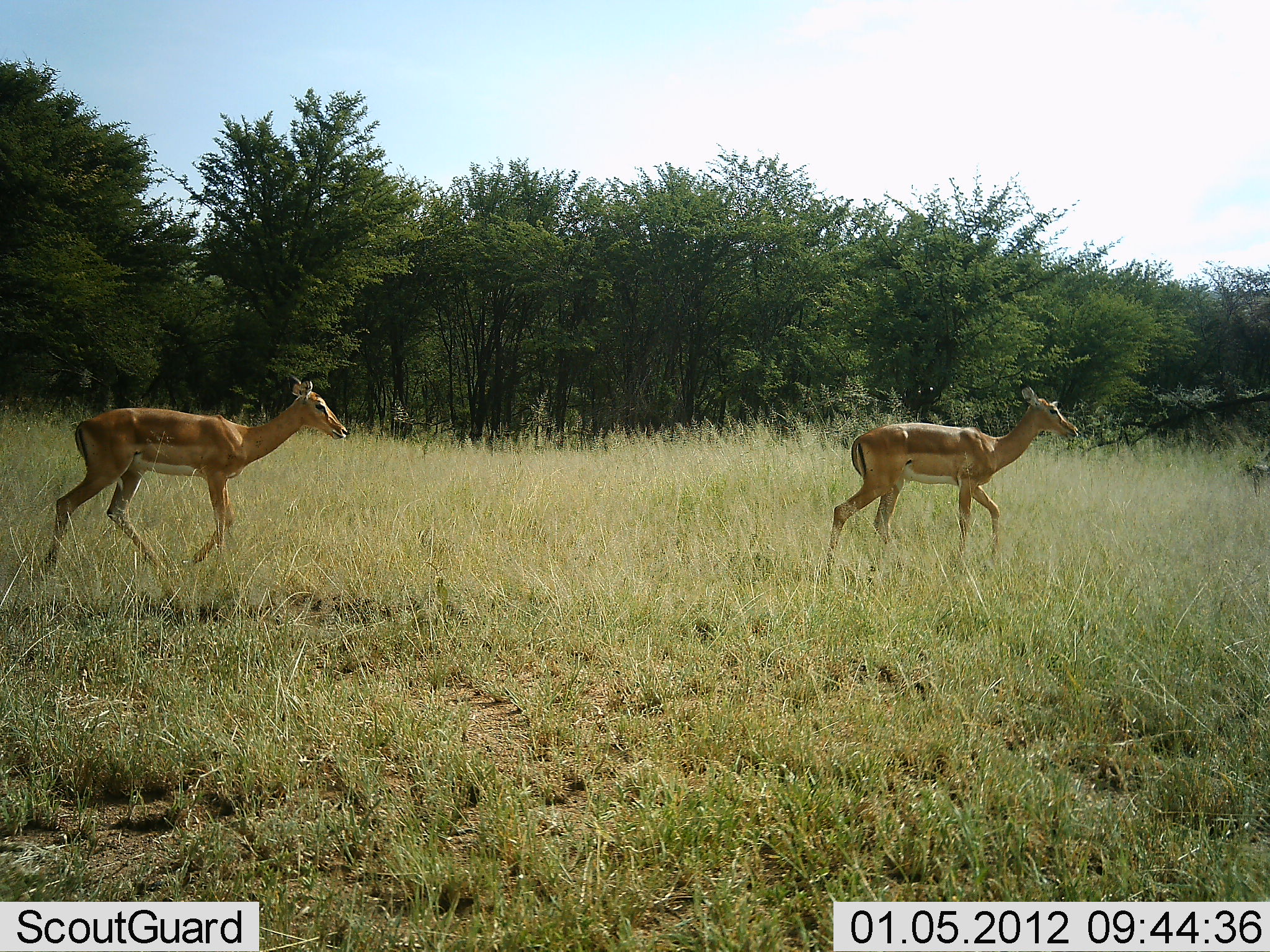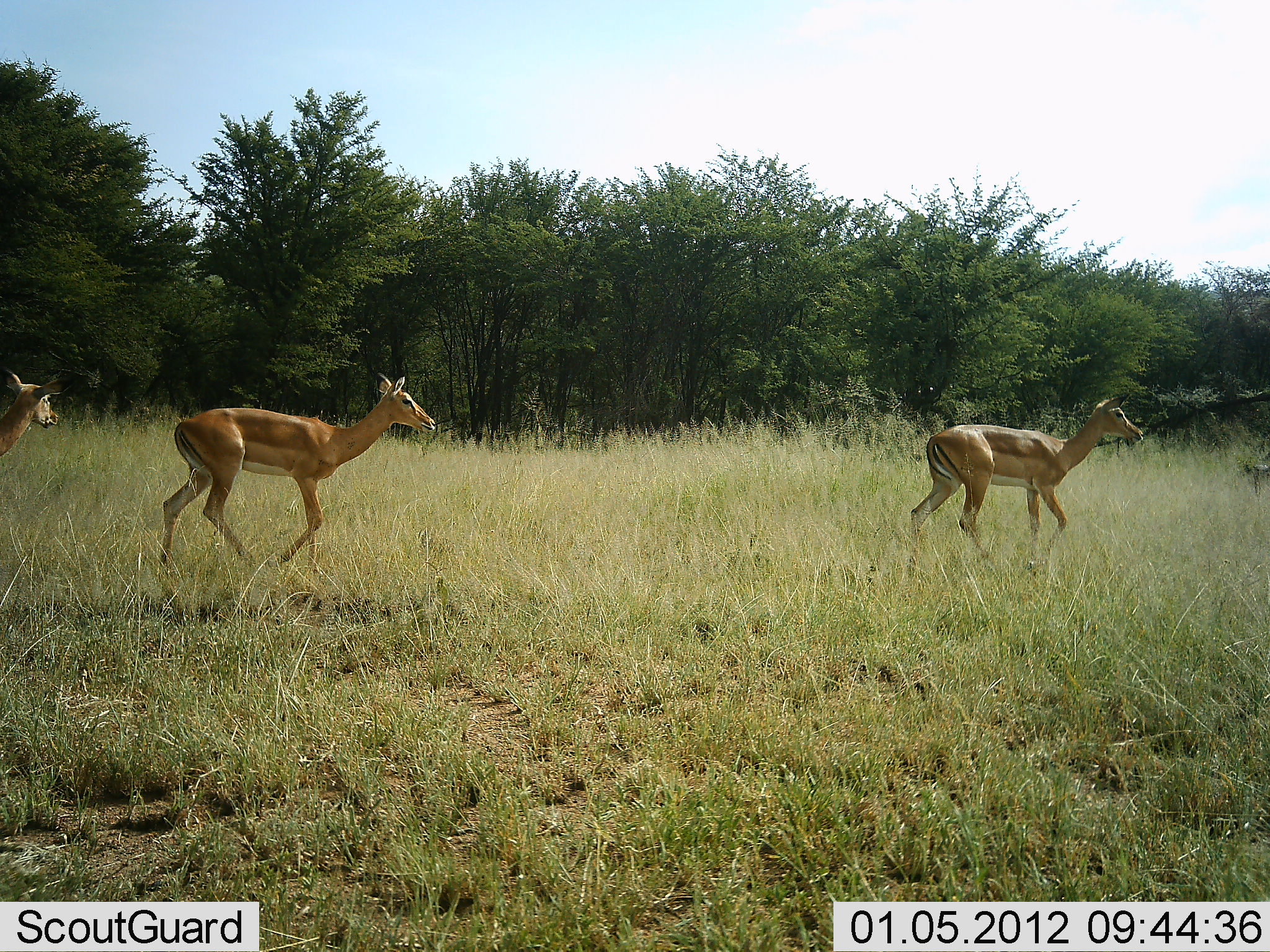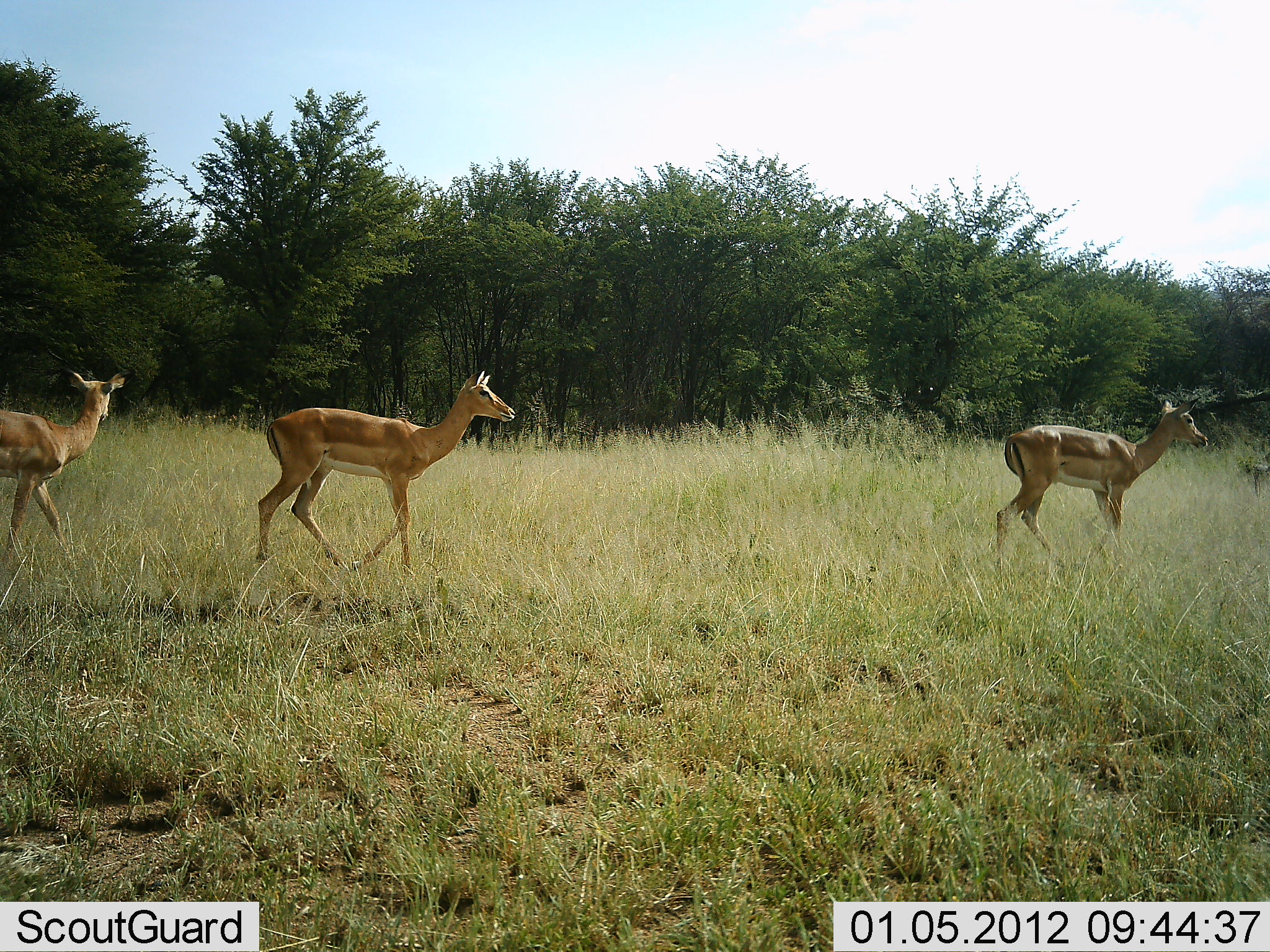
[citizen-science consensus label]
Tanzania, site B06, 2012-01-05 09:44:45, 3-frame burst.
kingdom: Animalia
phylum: Chordata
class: Mammalia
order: Artiodactyla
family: Bovidae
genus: Aepyceros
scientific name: Aepyceros melampus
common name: impala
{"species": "impala (Aepyceros melampus)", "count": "3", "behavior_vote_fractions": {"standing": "11%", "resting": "0%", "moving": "100%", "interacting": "0%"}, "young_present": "5%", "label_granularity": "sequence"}